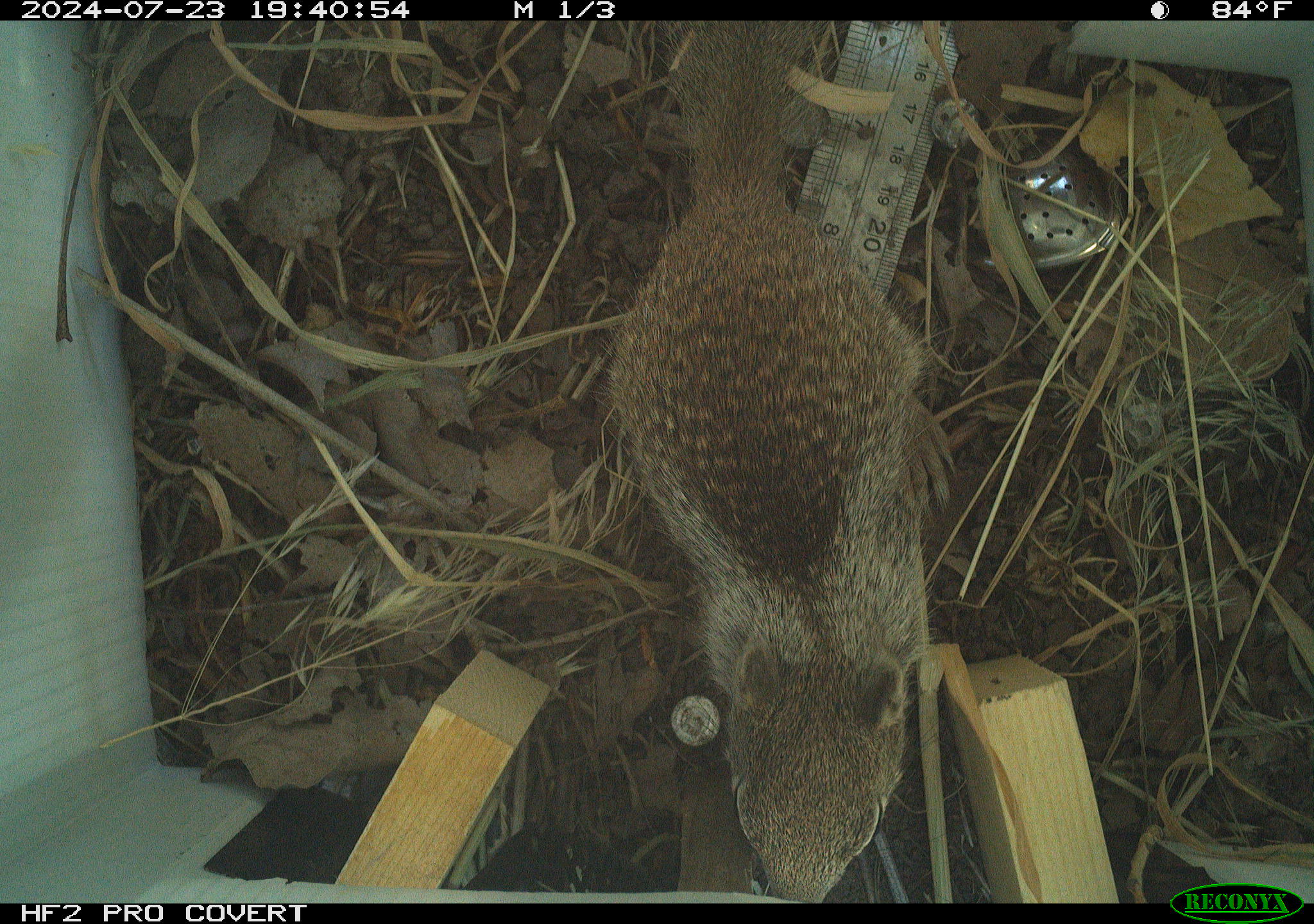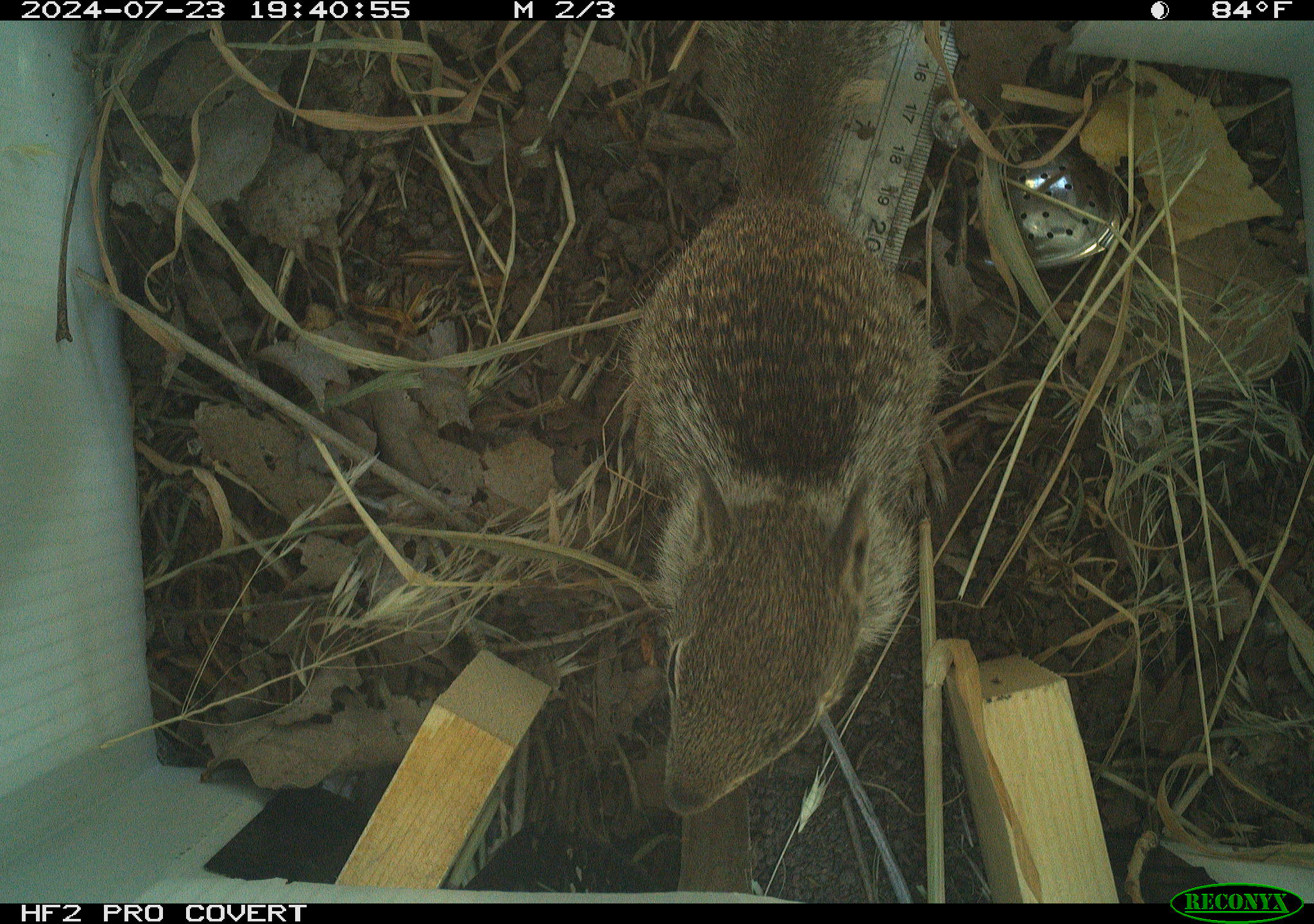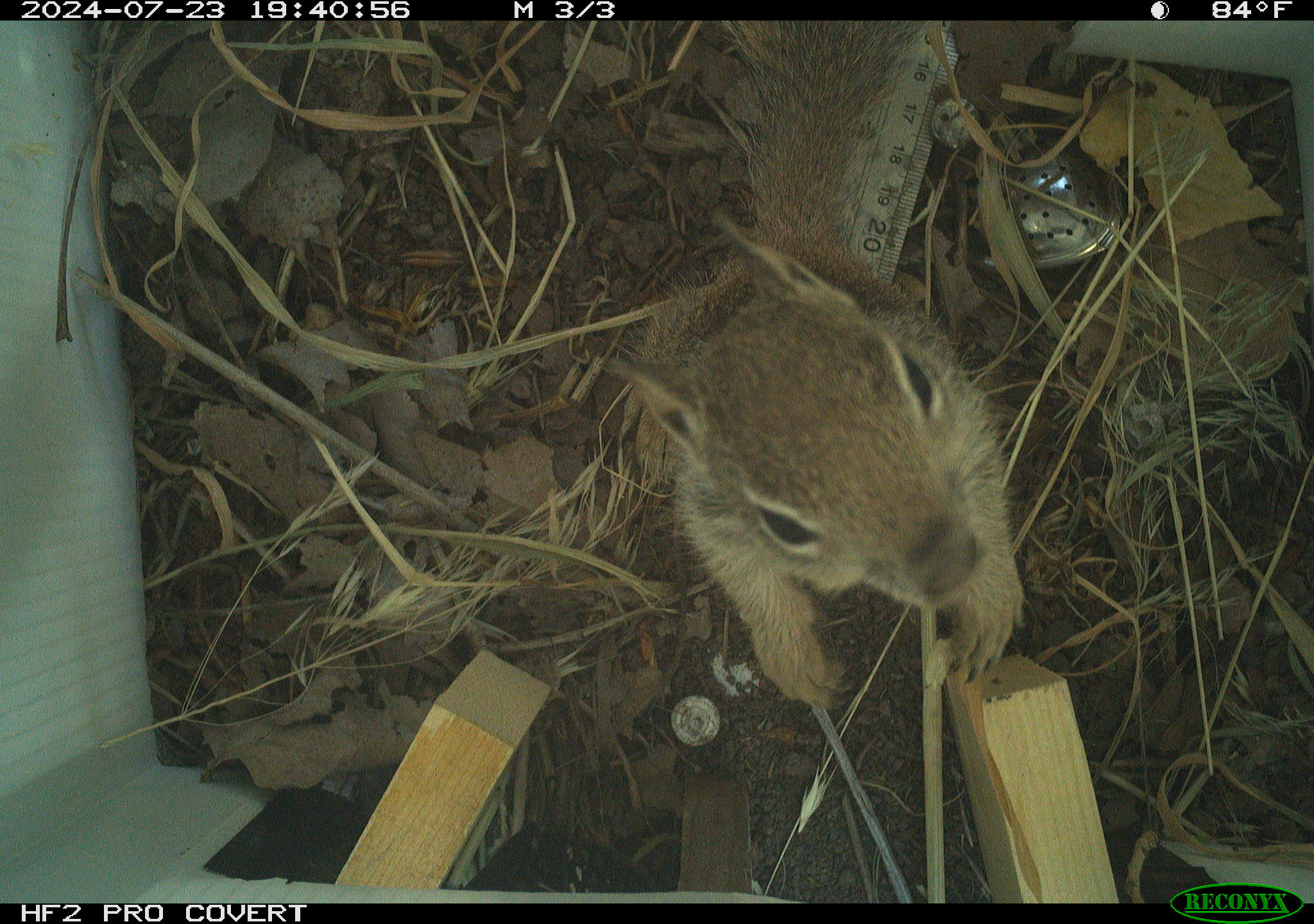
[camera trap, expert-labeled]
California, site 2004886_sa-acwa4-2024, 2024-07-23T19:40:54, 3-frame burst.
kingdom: Animalia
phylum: Chordata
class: Mammalia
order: Rodentia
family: Sciuridae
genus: Otospermophilus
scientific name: Otospermophilus beecheyi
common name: california ground squirrel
California ground squirrel (Otospermophilus beecheyi).